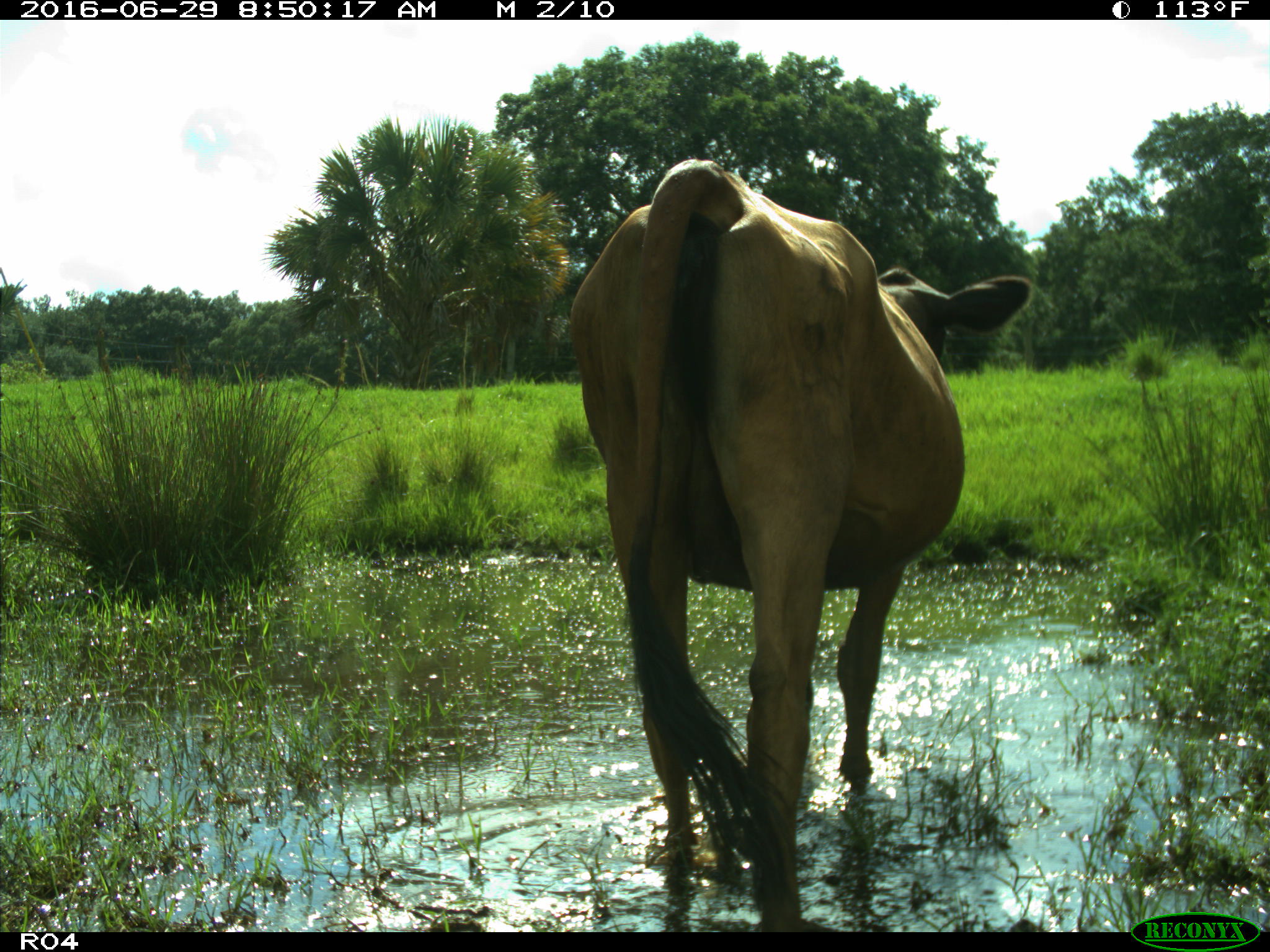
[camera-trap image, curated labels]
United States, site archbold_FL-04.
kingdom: Animalia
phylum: Chordata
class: Mammalia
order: Artiodactyla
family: Bovidae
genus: Bos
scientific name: Bos taurus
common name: domestic cow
Bos taurus (domestic cow).